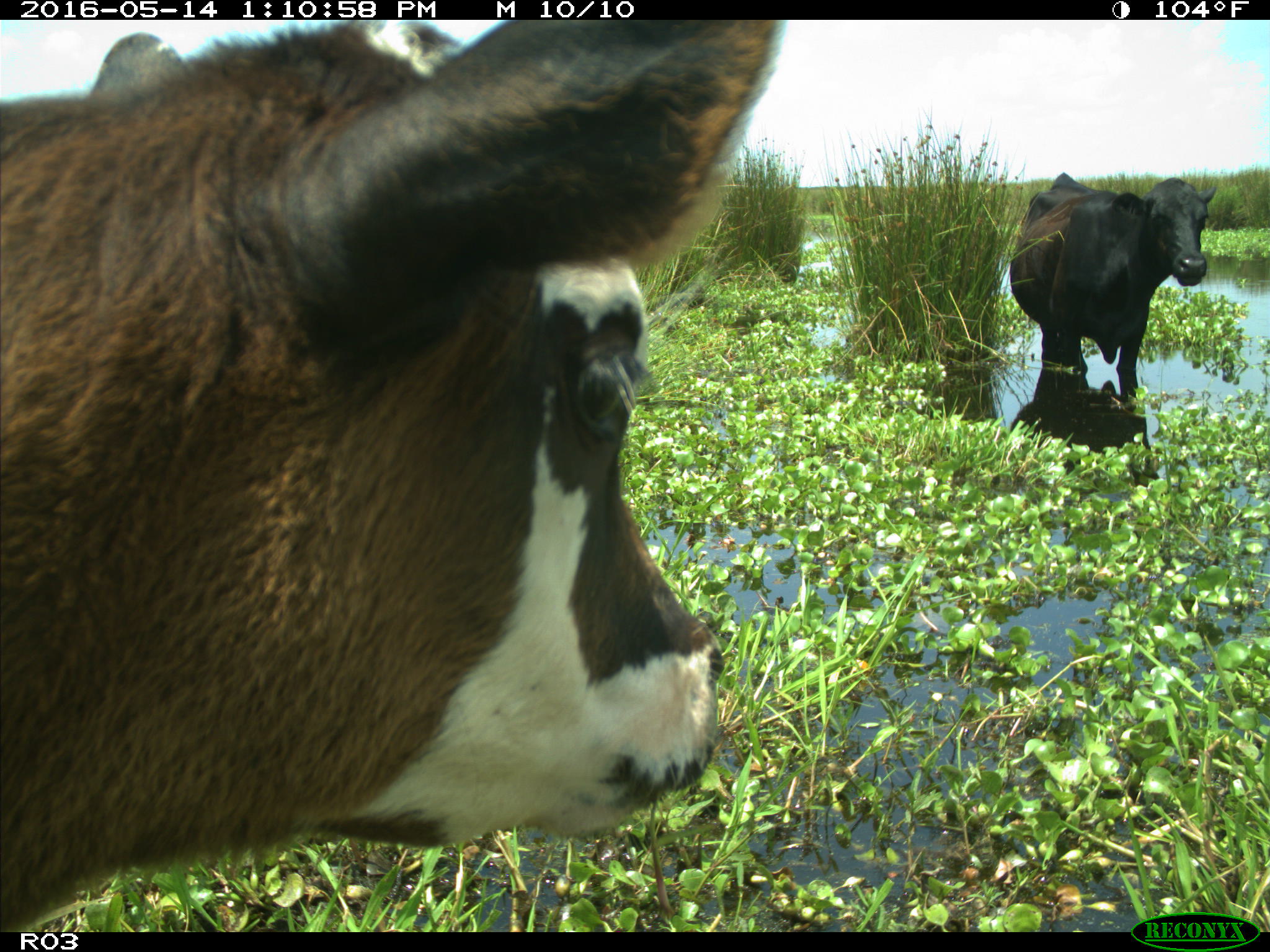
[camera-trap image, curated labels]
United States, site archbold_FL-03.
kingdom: Animalia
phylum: Chordata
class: Mammalia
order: Artiodactyla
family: Bovidae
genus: Bos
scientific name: Bos taurus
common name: domestic cow